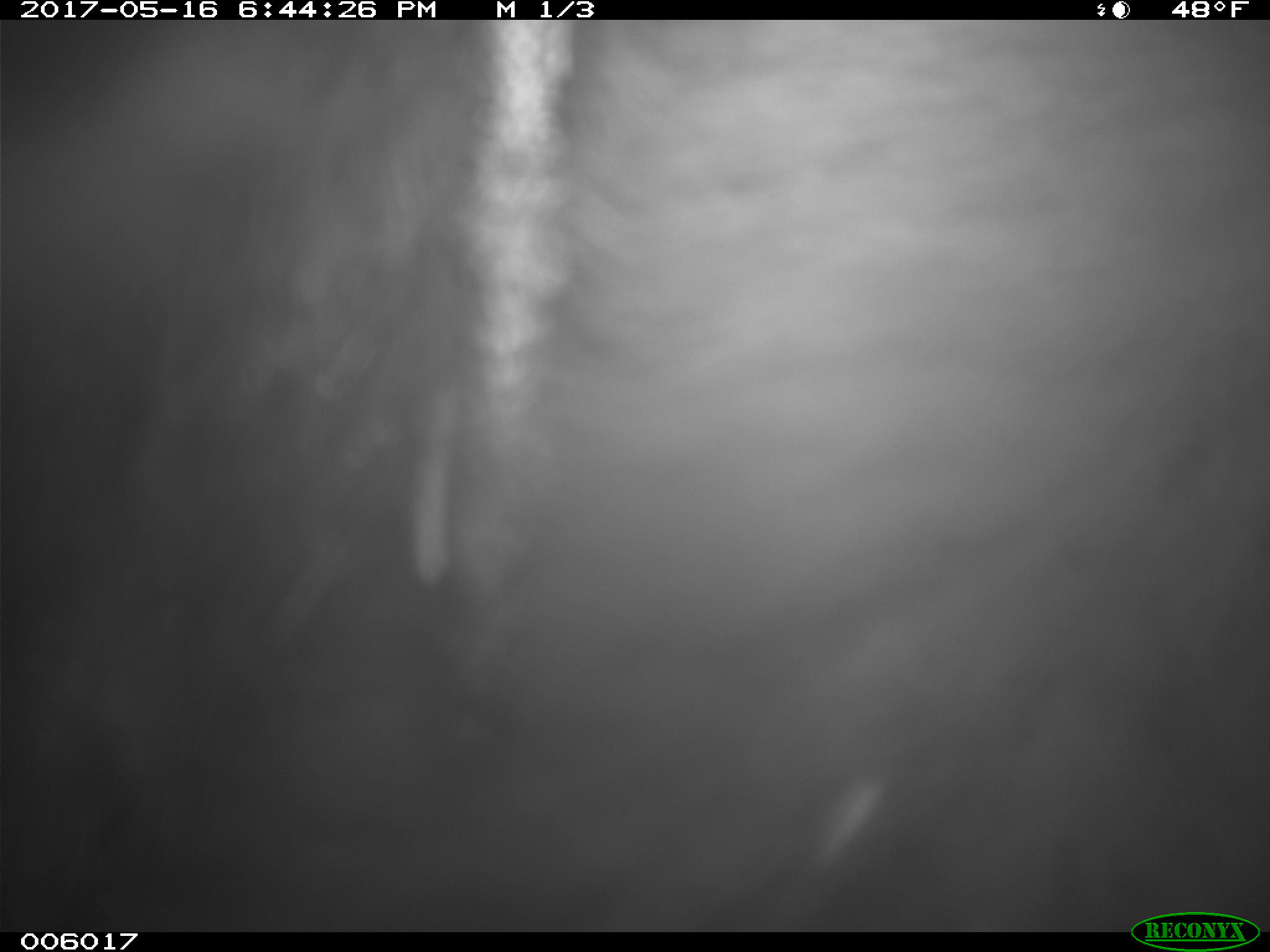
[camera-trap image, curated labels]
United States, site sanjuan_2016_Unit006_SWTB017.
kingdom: Animalia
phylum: Chordata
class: Mammalia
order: Carnivora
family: Ursidae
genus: Ursus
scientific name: Ursus americanus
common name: american black bear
Ursus americanus (american black bear).